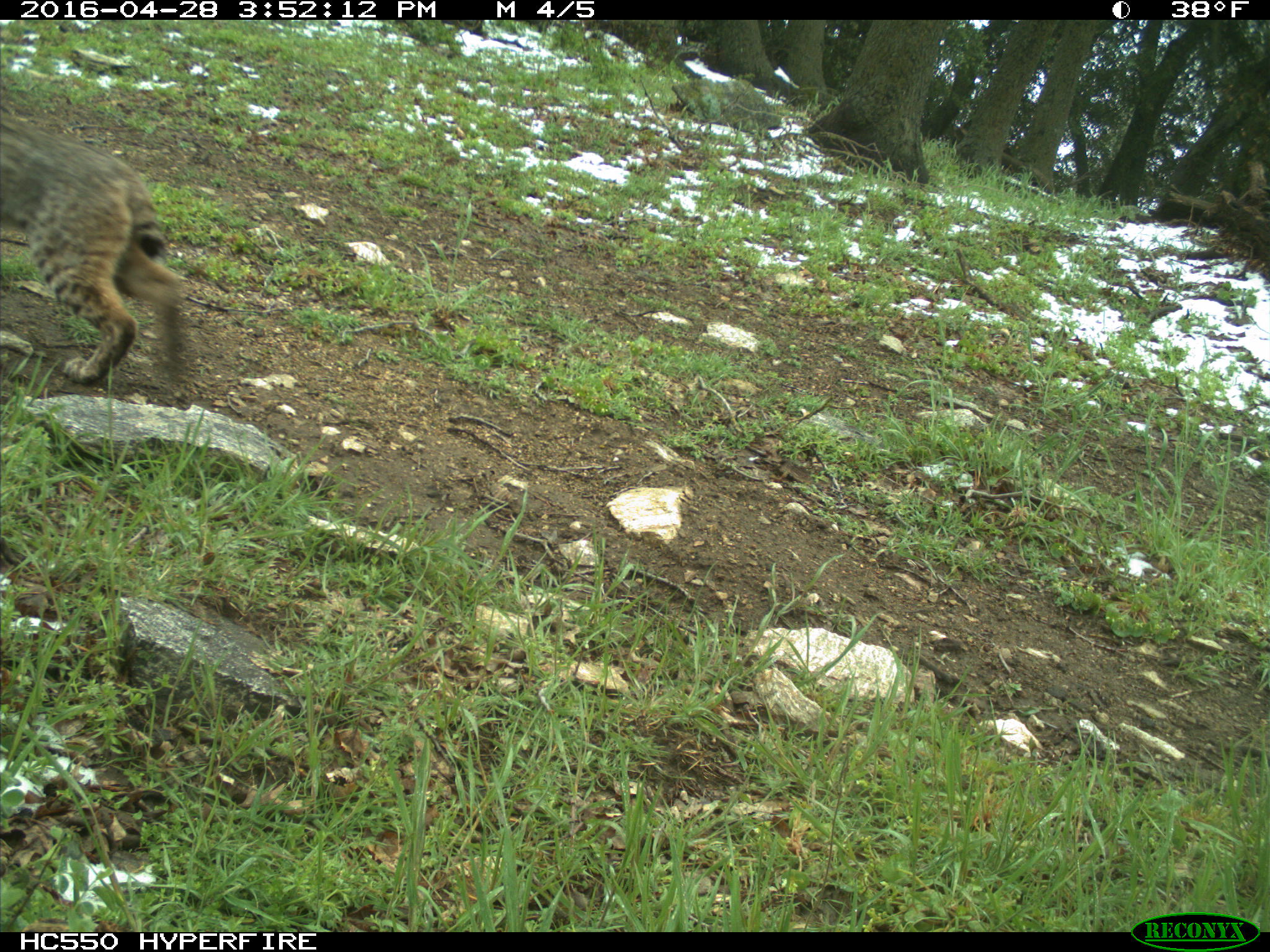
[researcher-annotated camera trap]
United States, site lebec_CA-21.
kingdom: Animalia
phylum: Chordata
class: Mammalia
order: Carnivora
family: Felidae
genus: Lynx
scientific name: Lynx rufus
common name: bobcat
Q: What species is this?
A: Lynx rufus (bobcat).